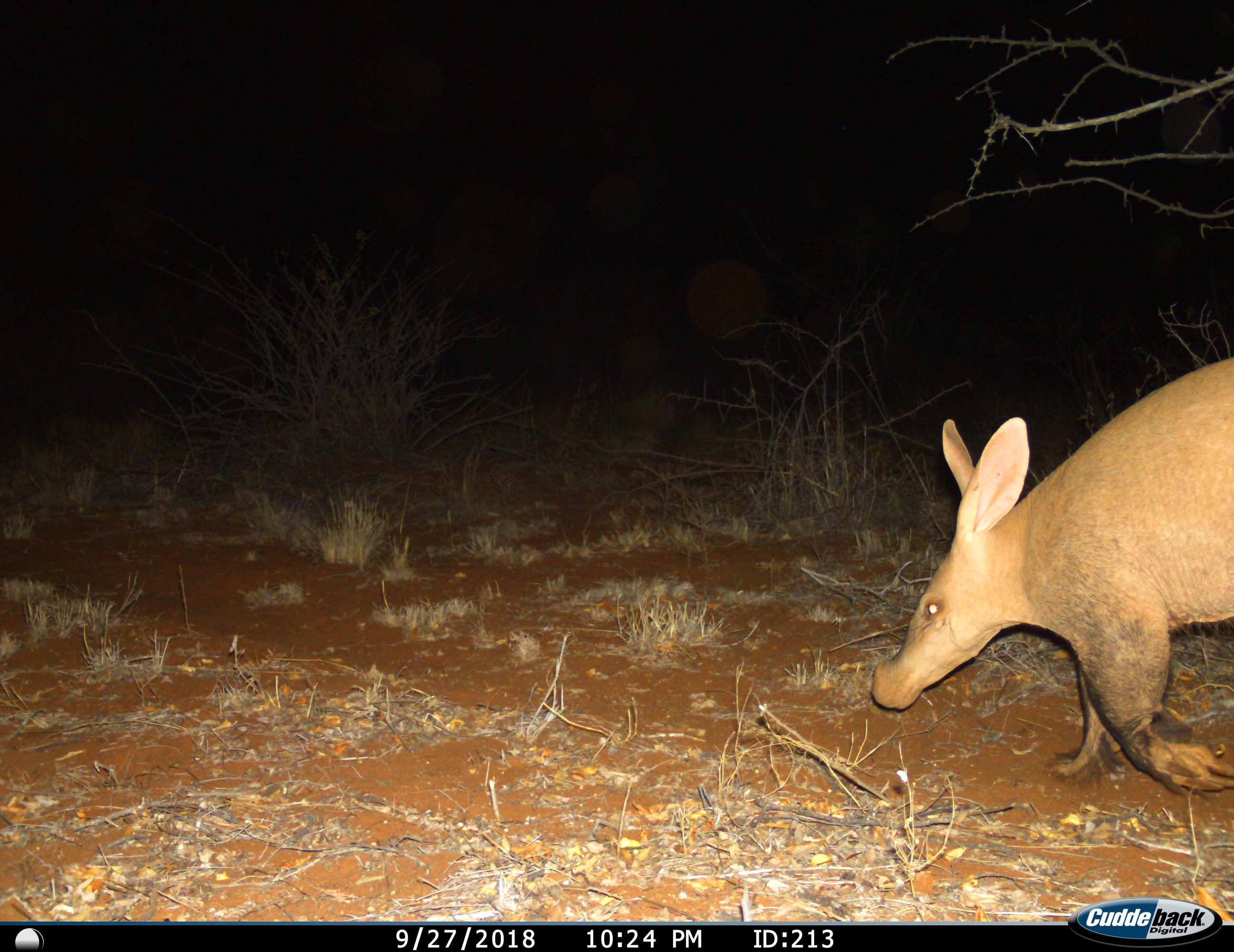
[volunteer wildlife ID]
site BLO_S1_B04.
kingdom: Animalia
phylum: Chordata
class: Mammalia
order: Tubulidentata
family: Orycteropodidae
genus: Orycteropus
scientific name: Orycteropus afer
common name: aardvark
Aardvark (Orycteropus afer), count 1. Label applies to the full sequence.